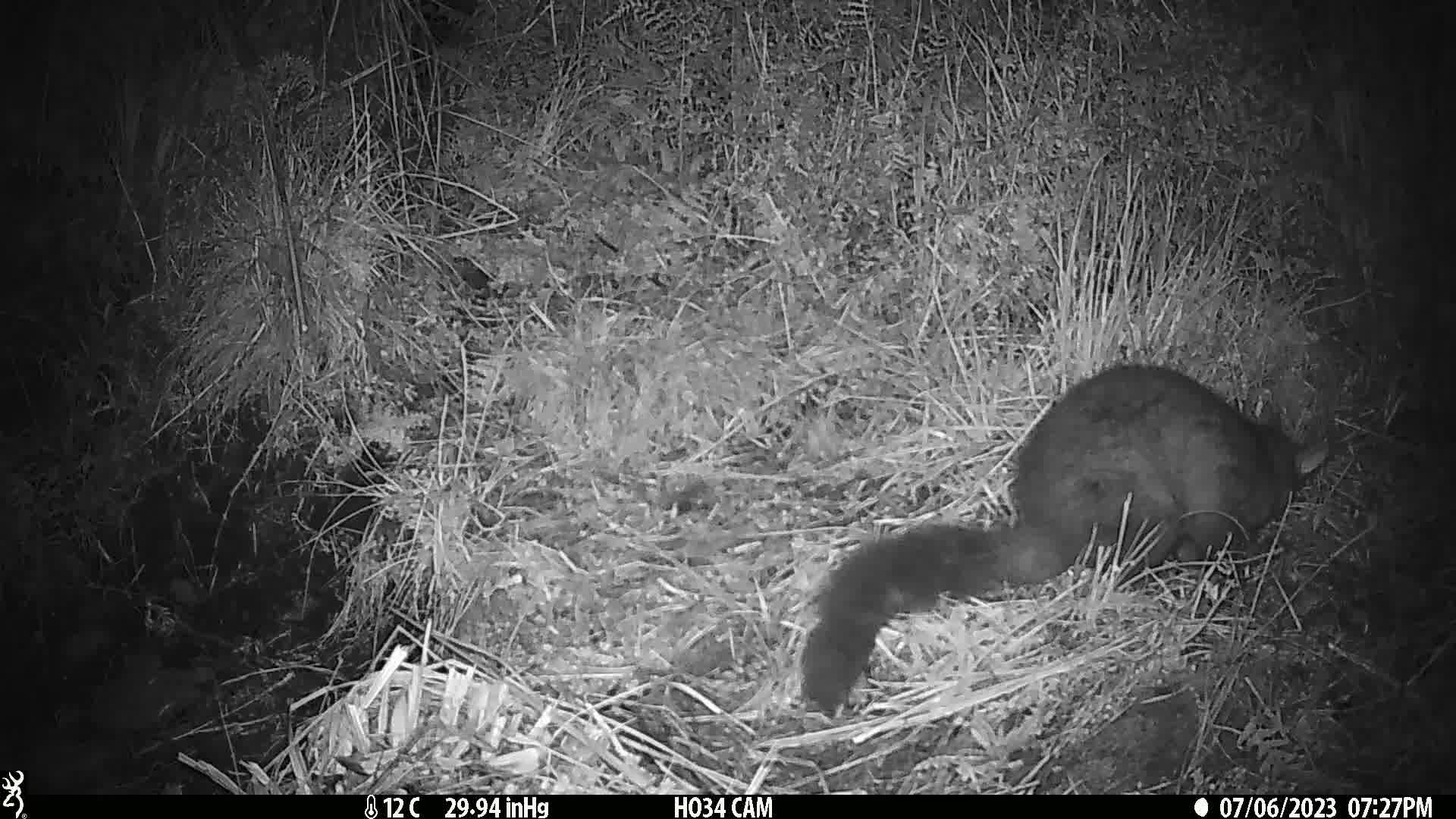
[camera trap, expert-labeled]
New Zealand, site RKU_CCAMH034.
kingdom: Animalia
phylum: Chordata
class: Mammalia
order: Diprotodontia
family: Phalangeridae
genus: Trichosurus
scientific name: Trichosurus vulpecula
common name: common brushtail possum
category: possum